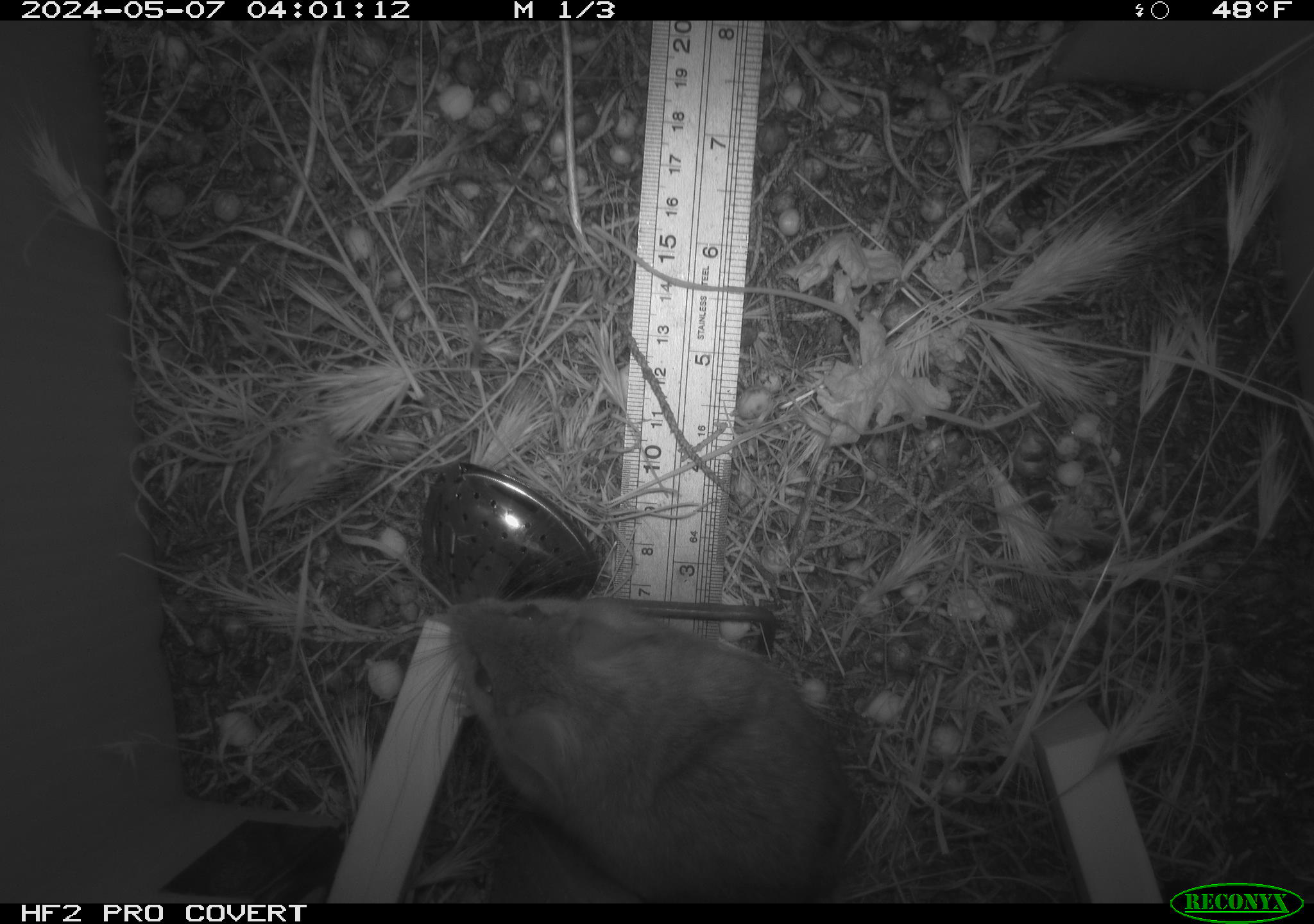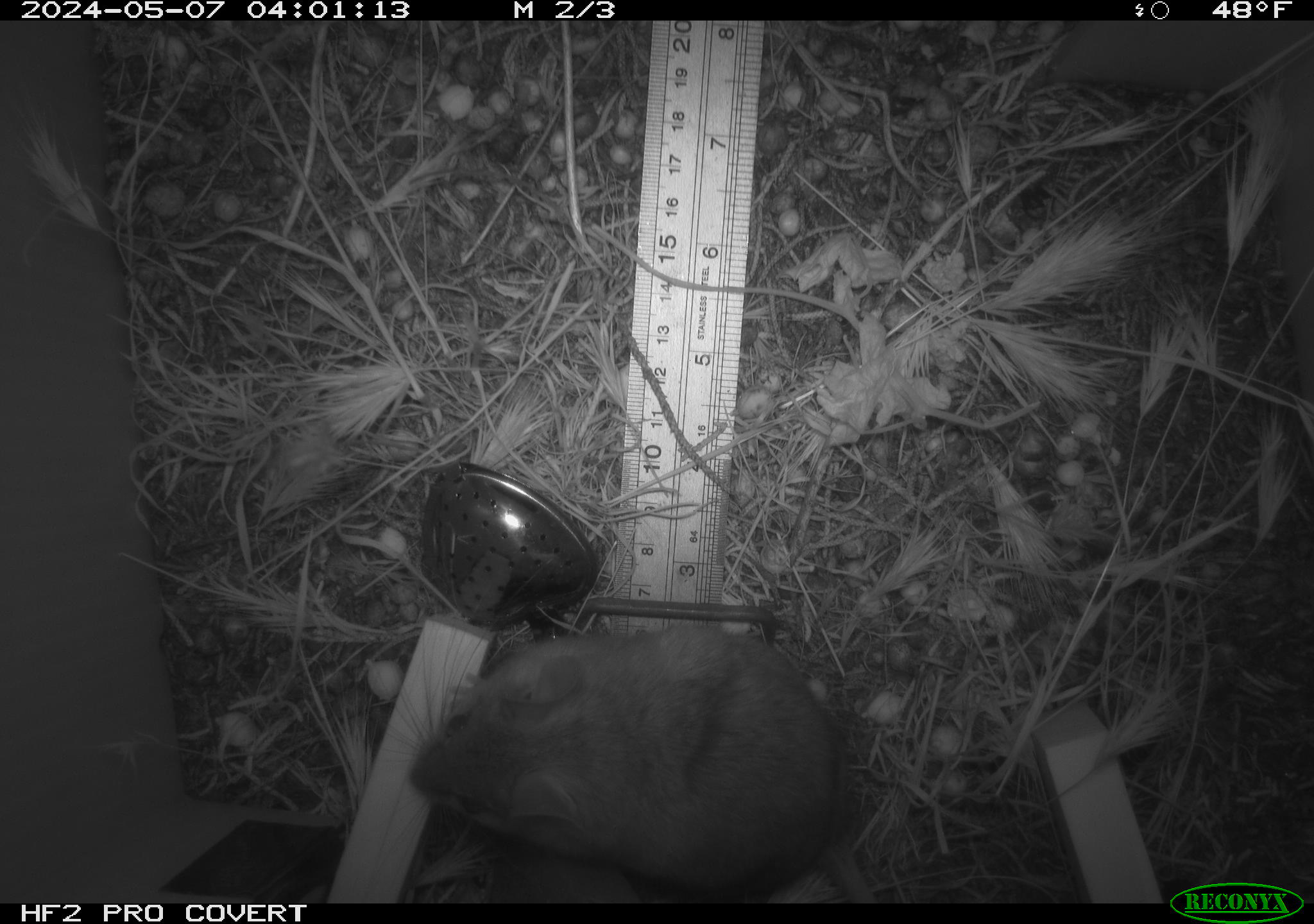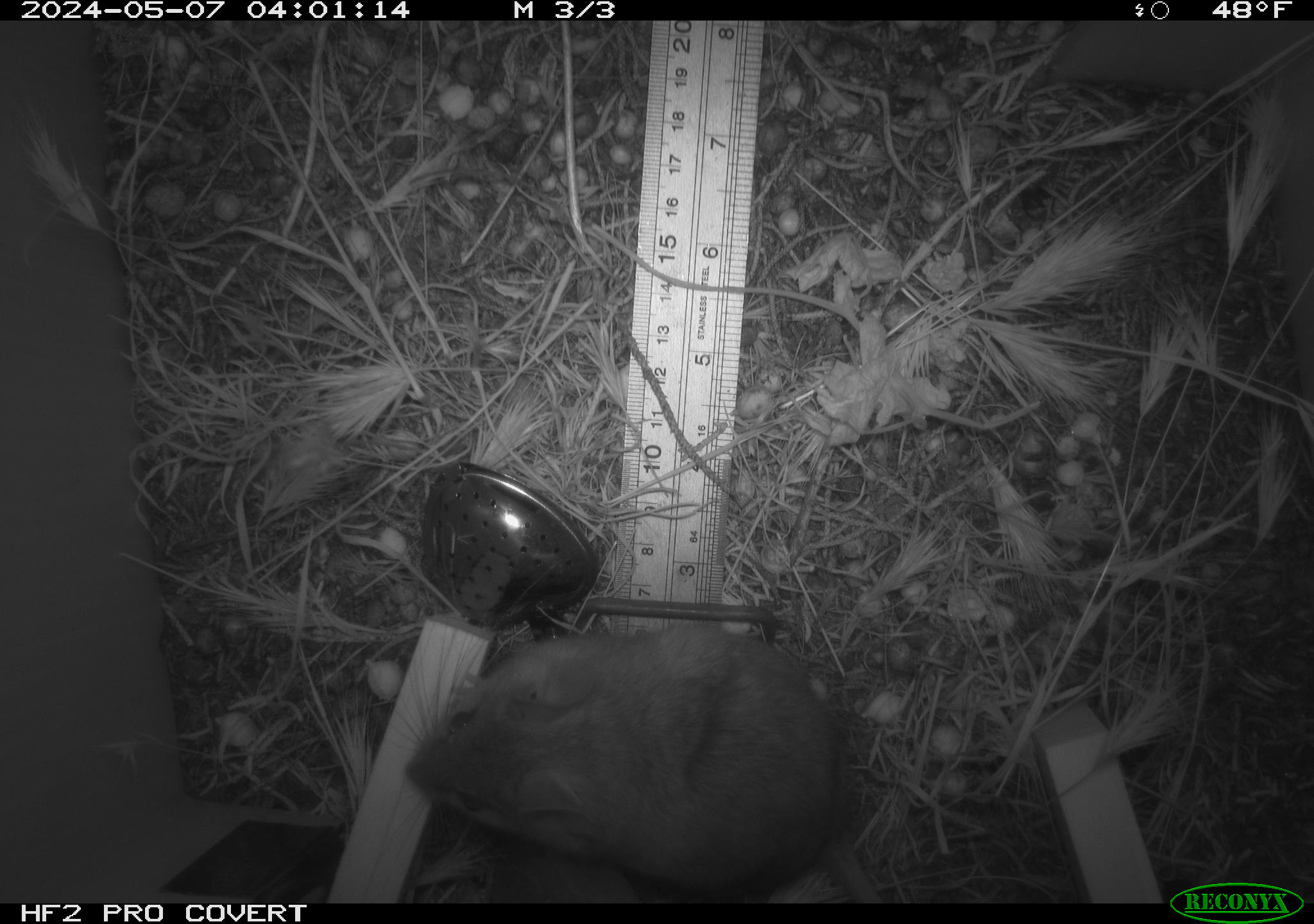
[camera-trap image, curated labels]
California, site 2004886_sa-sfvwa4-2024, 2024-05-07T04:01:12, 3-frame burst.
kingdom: Animalia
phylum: Chordata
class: Mammalia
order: Rodentia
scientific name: Rodentia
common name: mouse species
Mouse species (Rodentia).